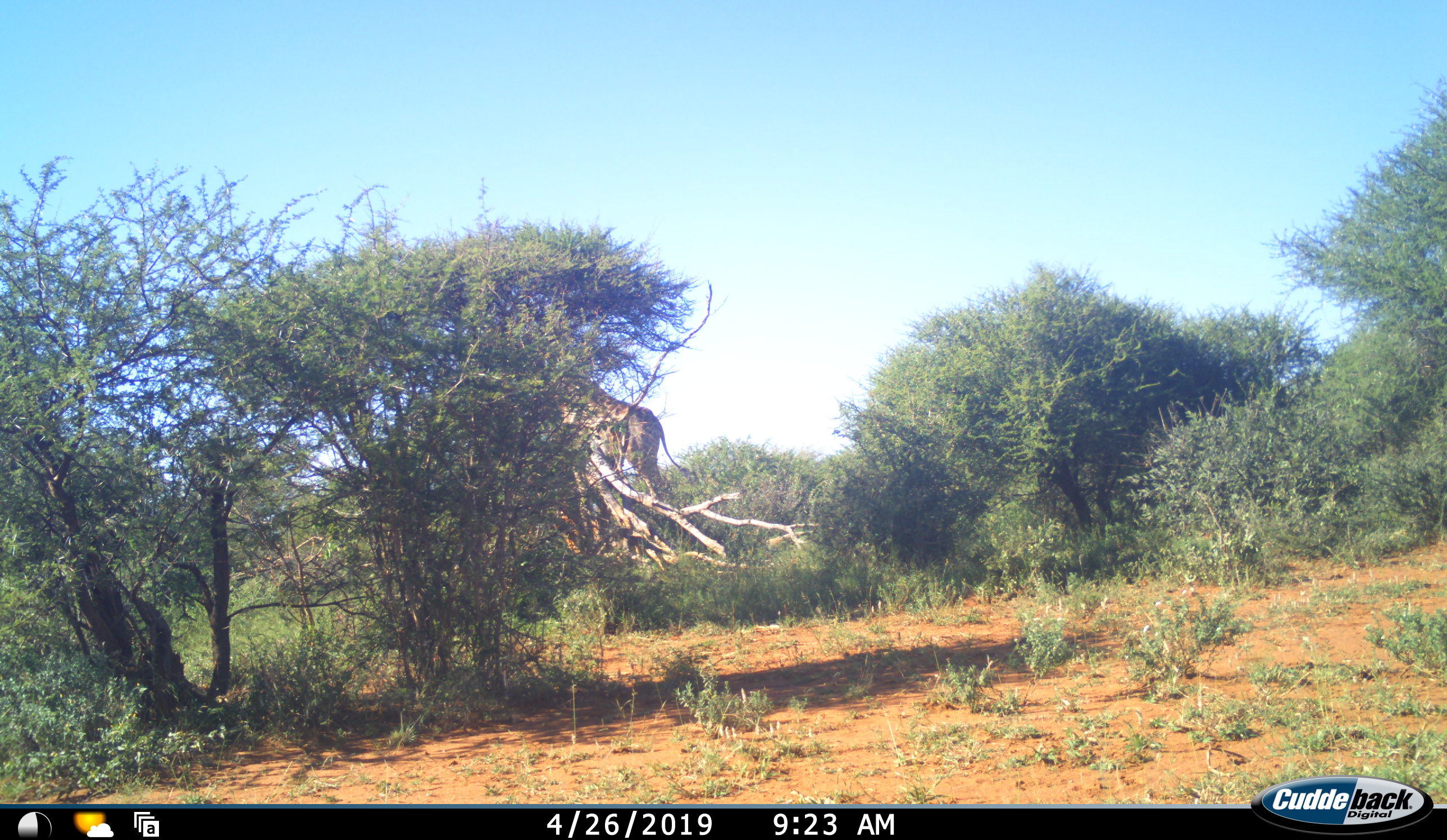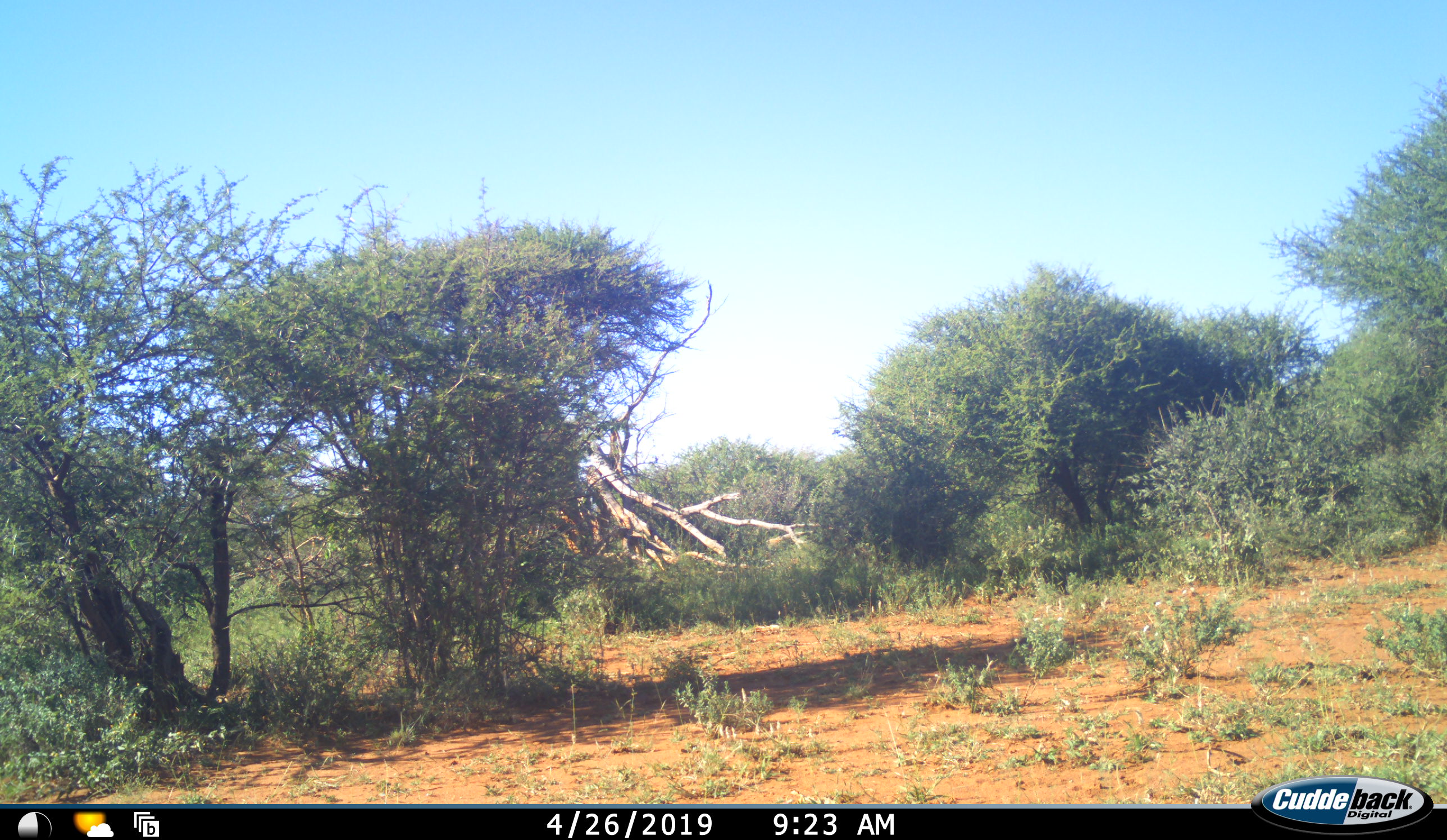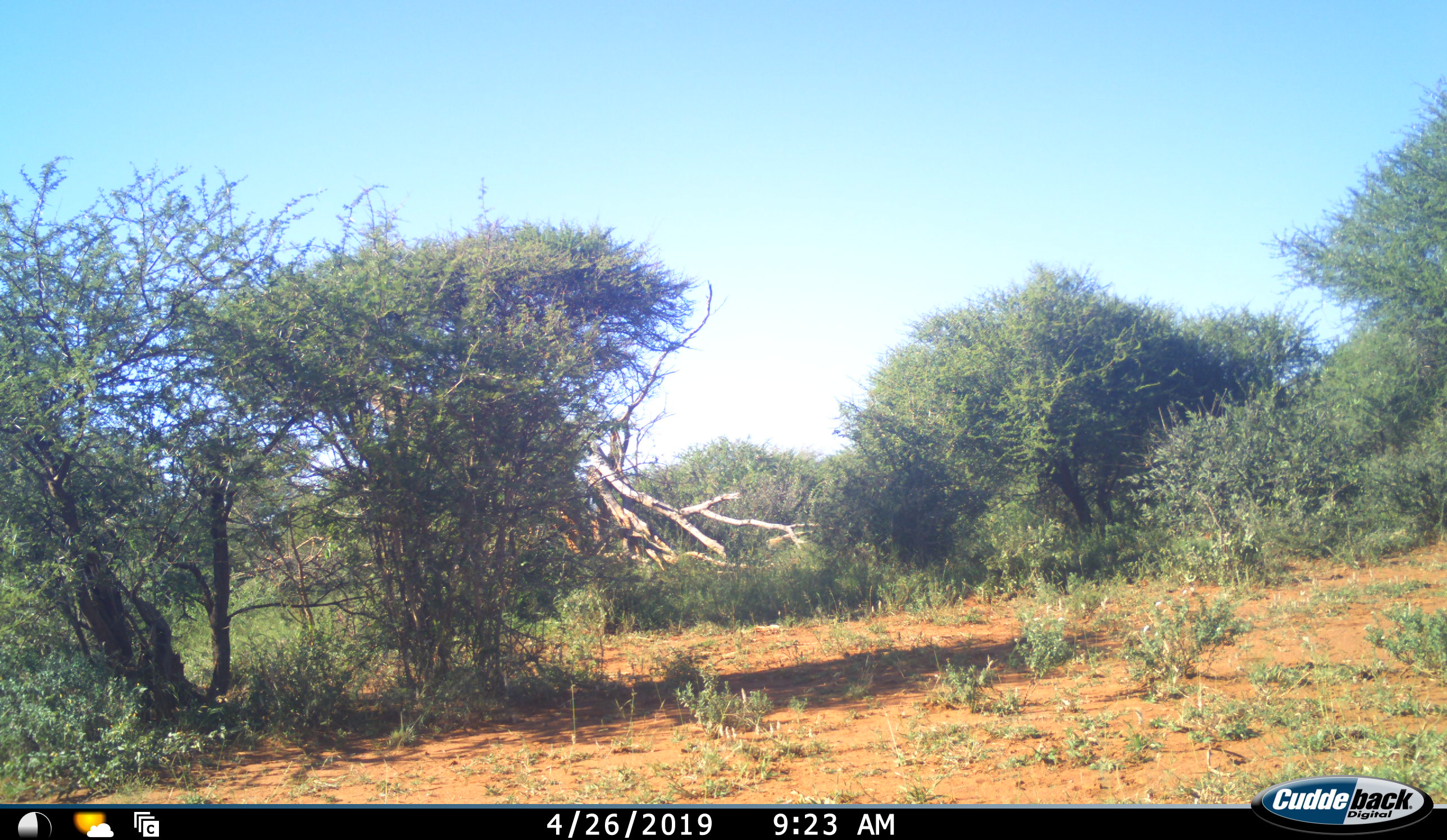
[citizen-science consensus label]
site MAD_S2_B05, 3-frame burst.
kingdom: Animalia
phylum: Chordata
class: Mammalia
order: Artiodactyla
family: Giraffidae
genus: Giraffa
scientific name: Giraffa camelopardalis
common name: giraffe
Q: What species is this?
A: Giraffe (Giraffa camelopardalis).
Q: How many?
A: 1.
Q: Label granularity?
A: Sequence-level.